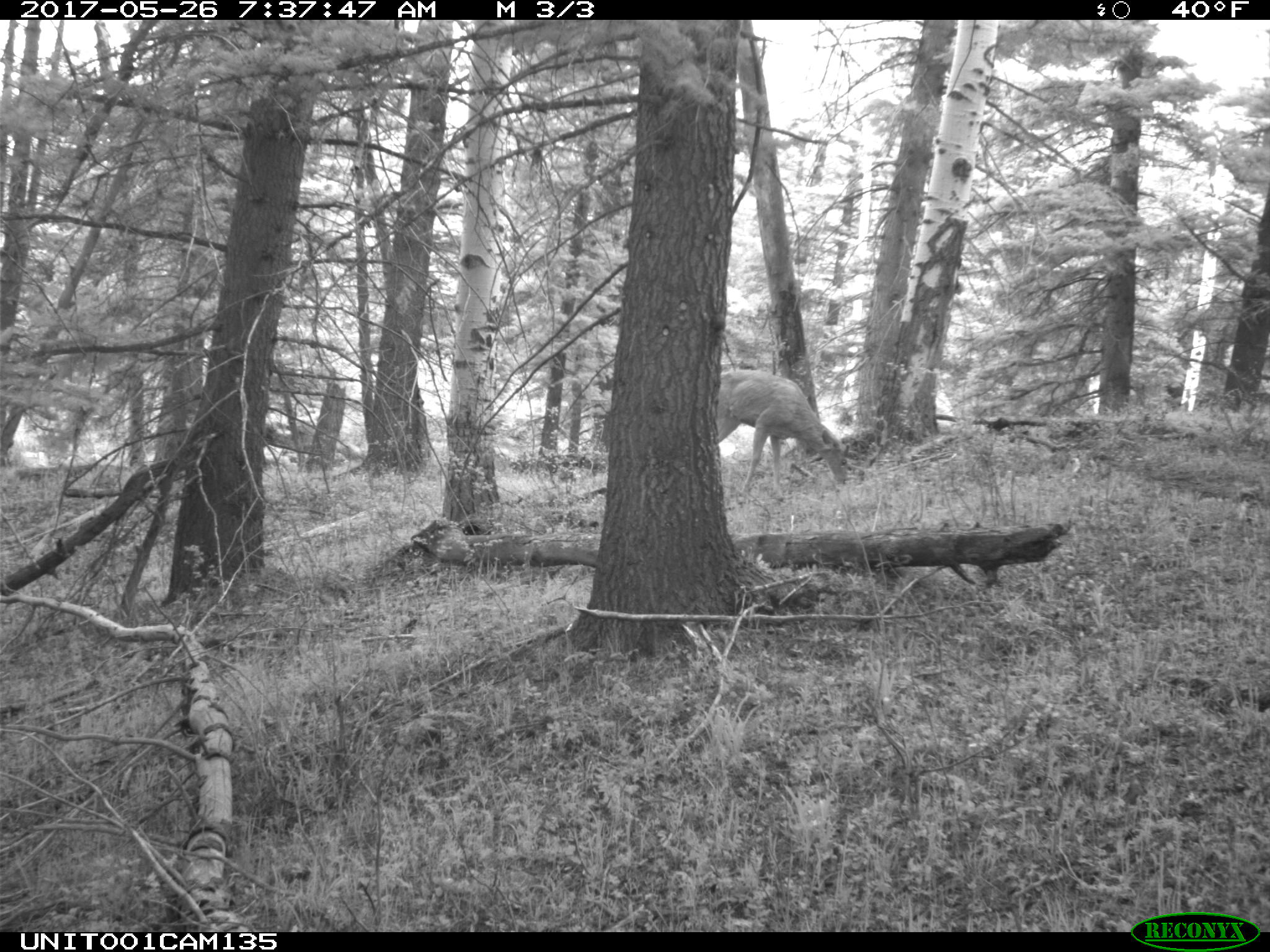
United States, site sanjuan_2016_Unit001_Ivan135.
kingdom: Animalia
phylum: Chordata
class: Mammalia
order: Artiodactyla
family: Cervidae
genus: Odocoileus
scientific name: Odocoileus hemionus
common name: mule deer